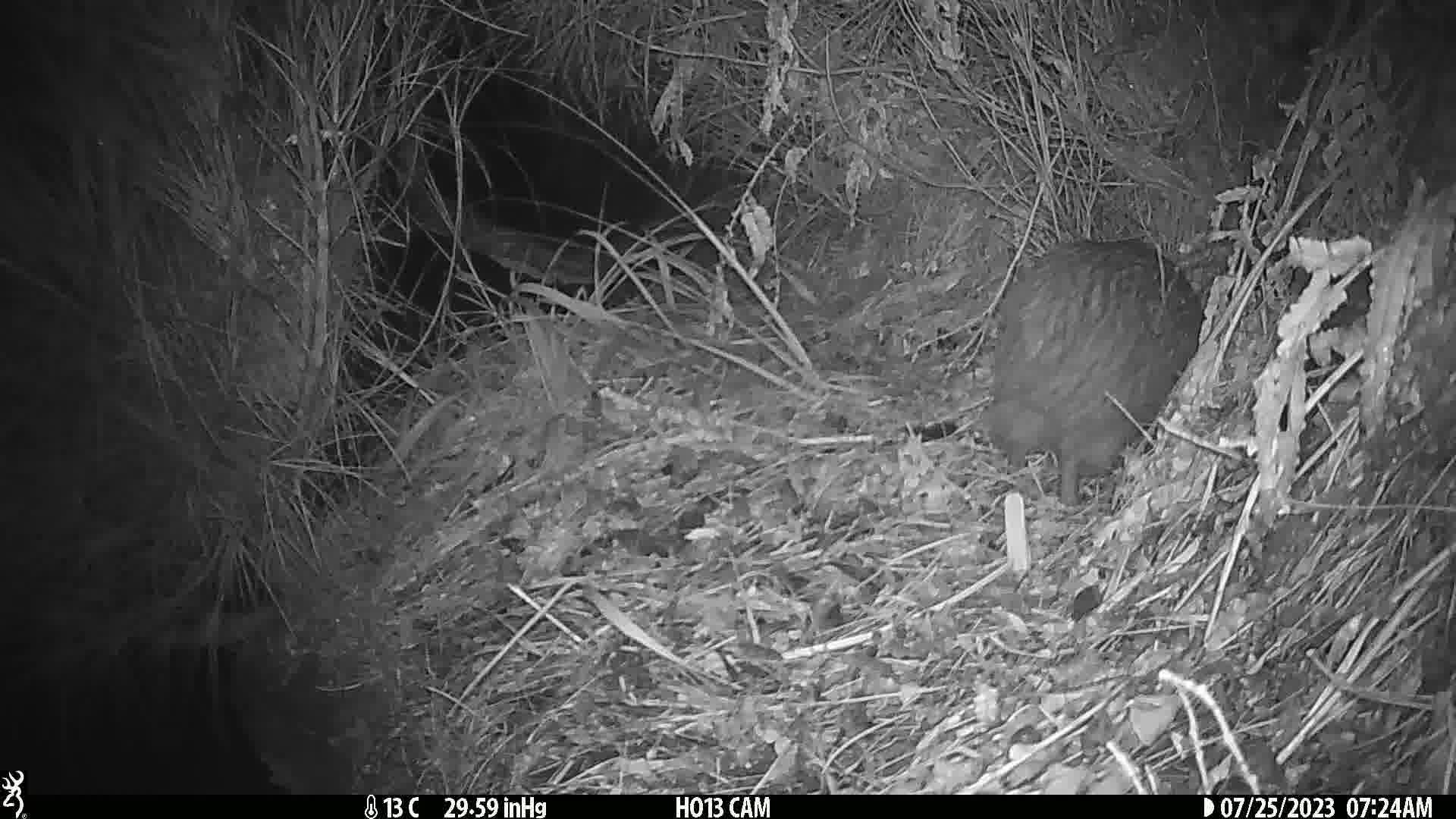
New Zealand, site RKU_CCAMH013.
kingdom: Animalia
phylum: Chordata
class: Aves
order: Apterygiformes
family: Apterygidae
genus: Apteryx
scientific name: Apteryx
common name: kiwi